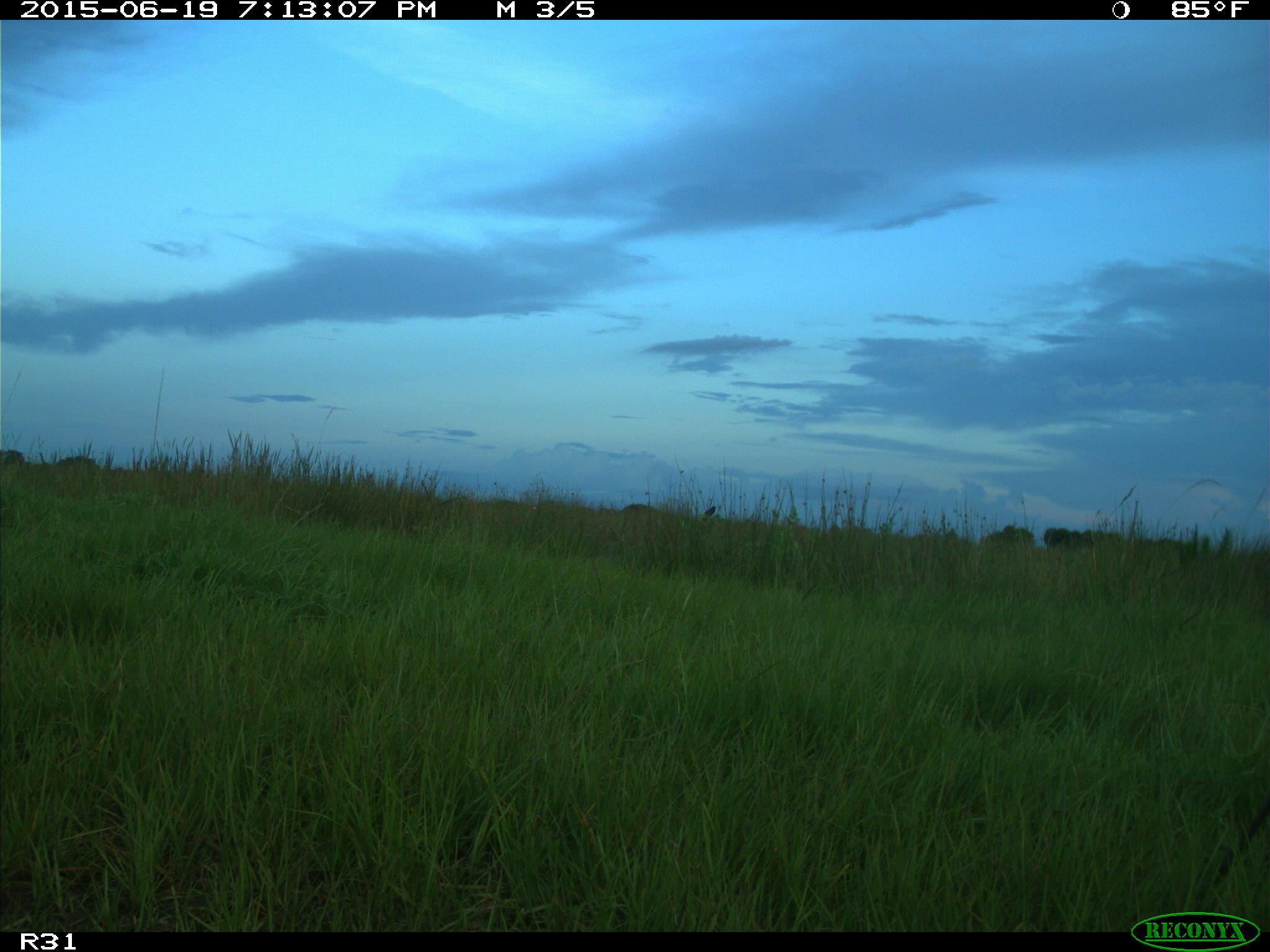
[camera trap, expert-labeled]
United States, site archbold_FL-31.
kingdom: Animalia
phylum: Chordata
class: Aves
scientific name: Aves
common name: birds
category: unidentified bird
Unidentified bird (birds) (Aves).